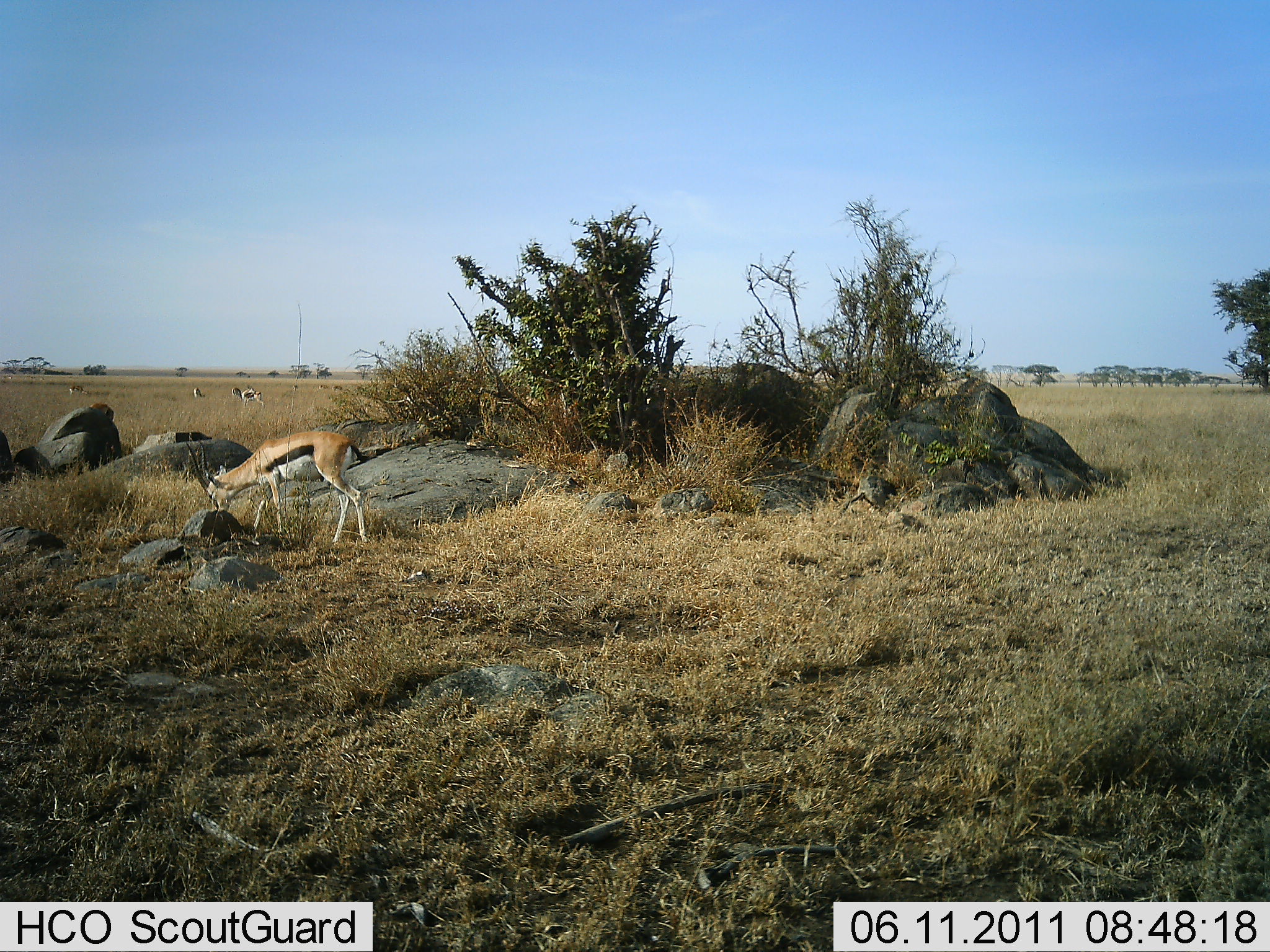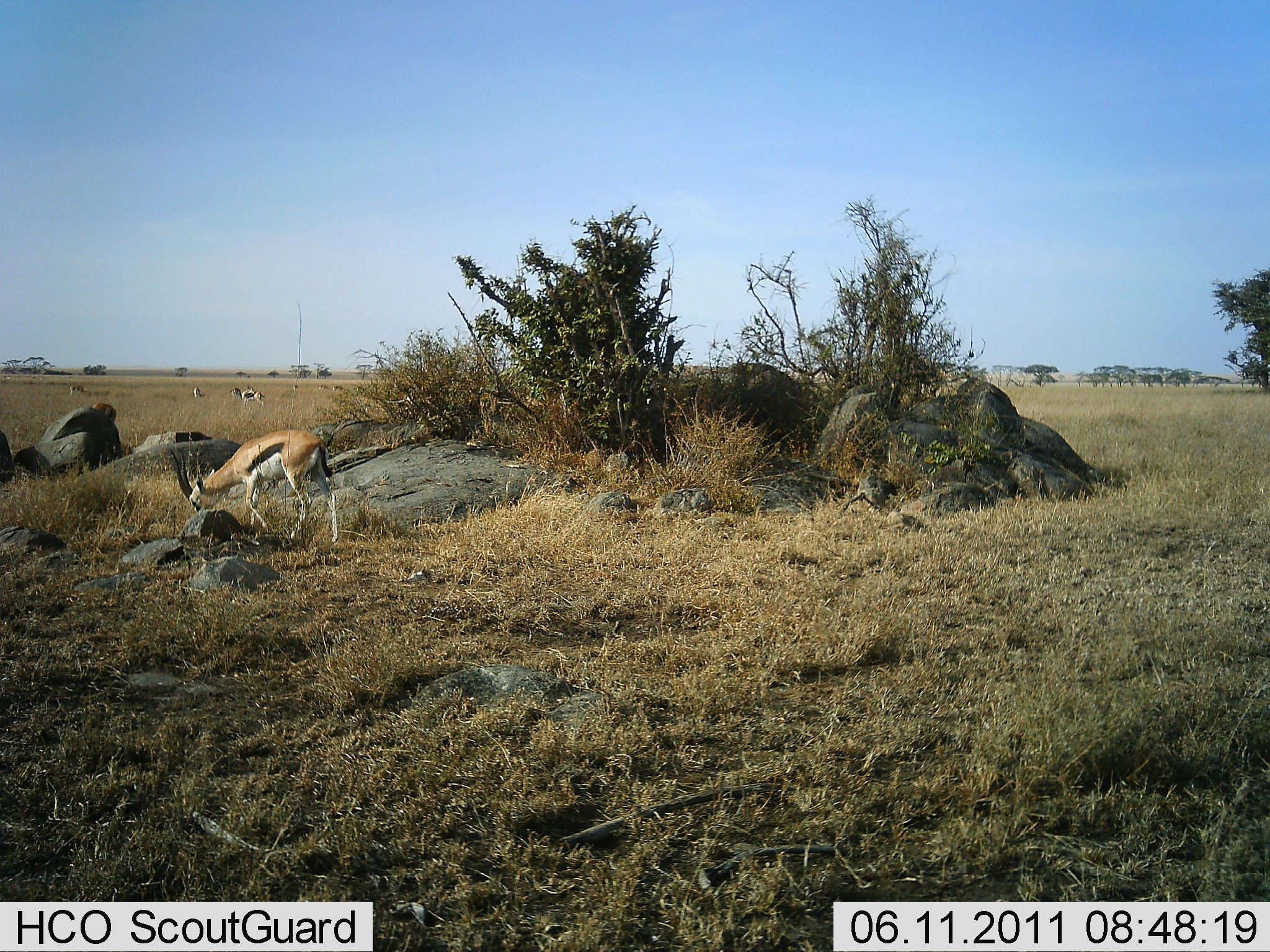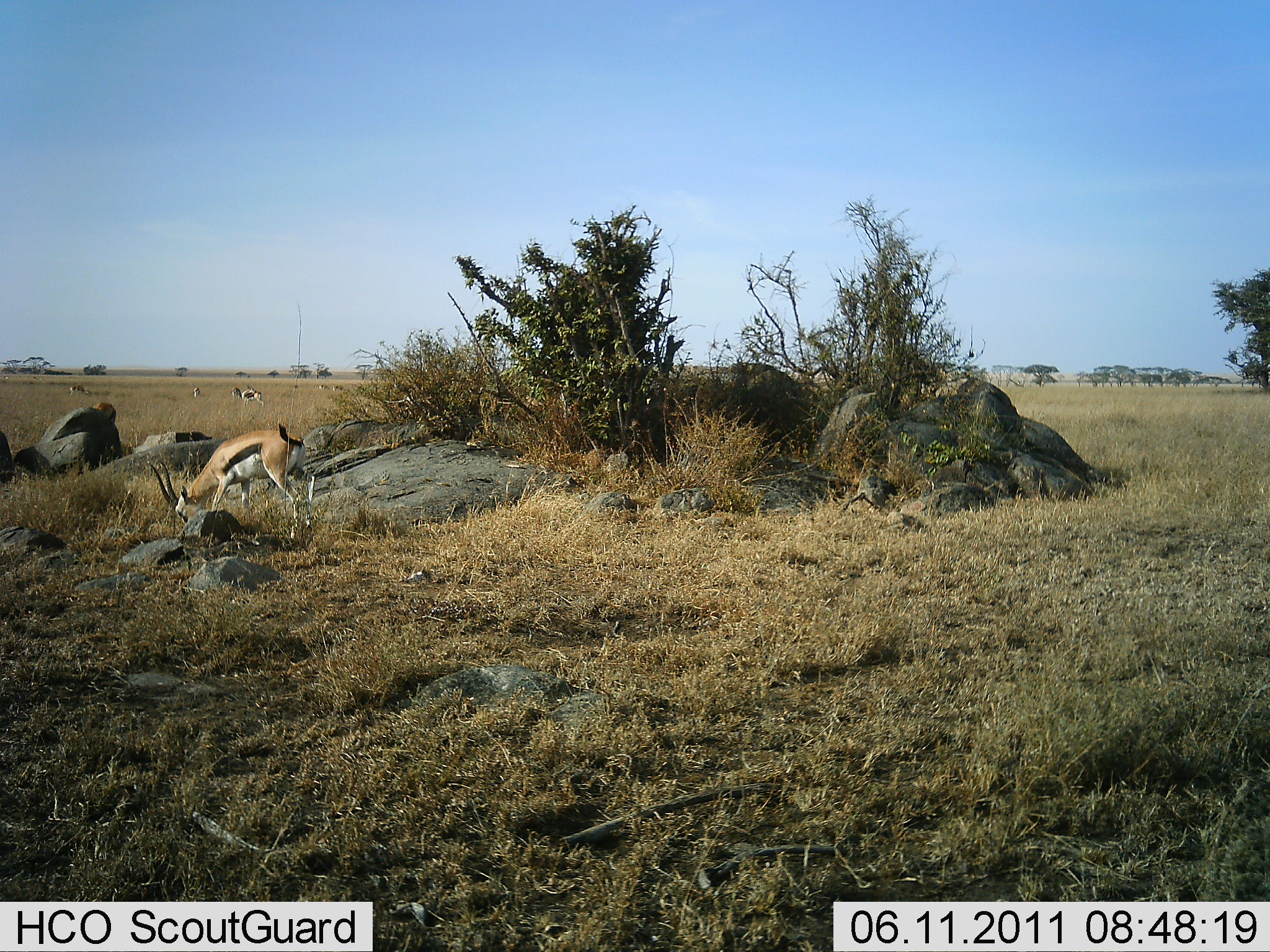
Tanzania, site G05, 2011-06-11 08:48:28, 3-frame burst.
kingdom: Animalia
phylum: Chordata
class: Mammalia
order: Artiodactyla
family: Bovidae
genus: Eudorcas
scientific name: Eudorcas thomsonii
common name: thomson's gazelle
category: gazellethomsons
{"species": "gazellethomsons (thomson's gazelle) (Eudorcas thomsonii)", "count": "4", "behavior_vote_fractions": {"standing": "27%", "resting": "0%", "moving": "36%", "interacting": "0%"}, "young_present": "0%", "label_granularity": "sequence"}